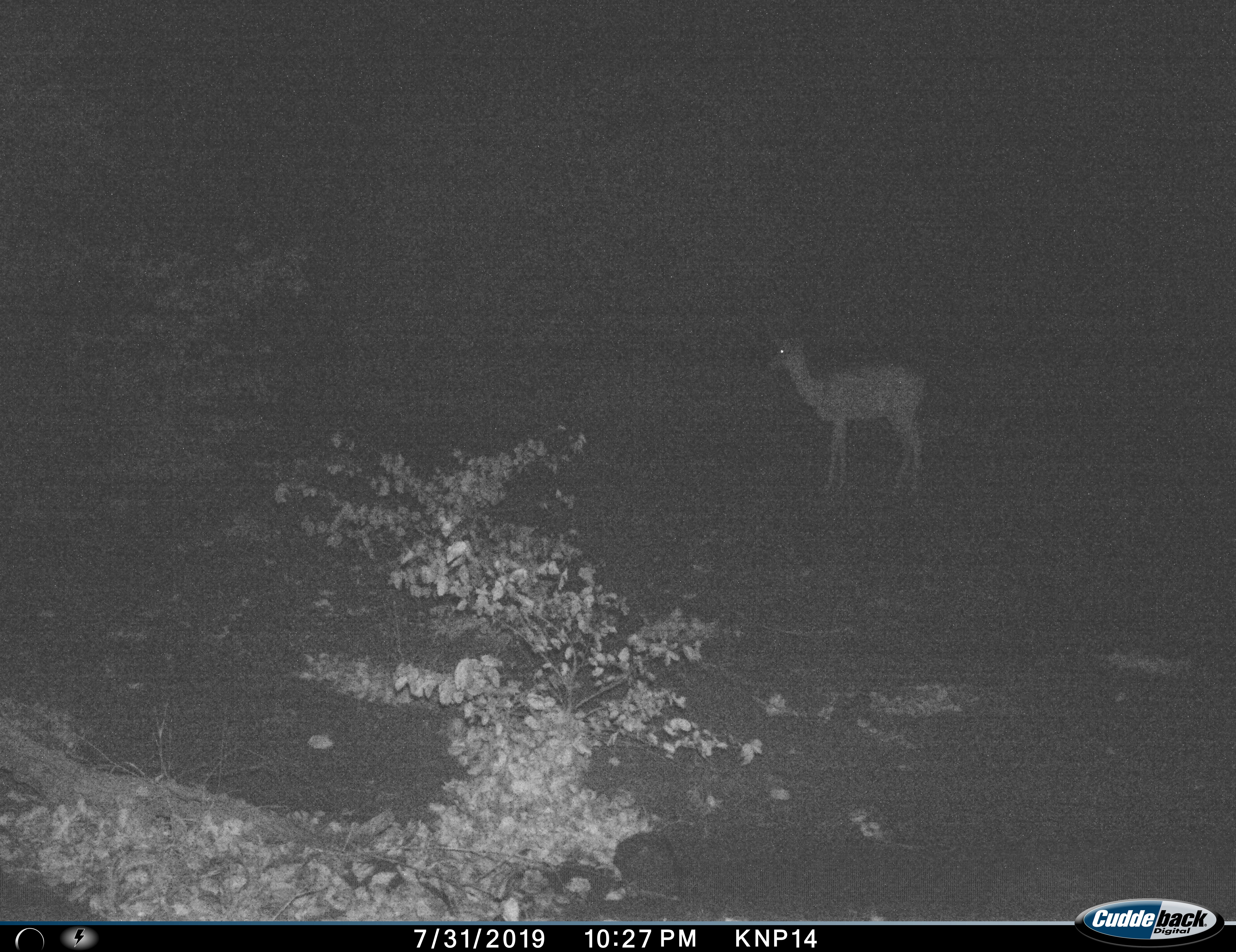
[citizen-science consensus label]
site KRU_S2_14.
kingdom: Animalia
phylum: Chordata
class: Mammalia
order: Artiodactyla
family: Bovidae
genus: Aepyceros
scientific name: Aepyceros melampus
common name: impala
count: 1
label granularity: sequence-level